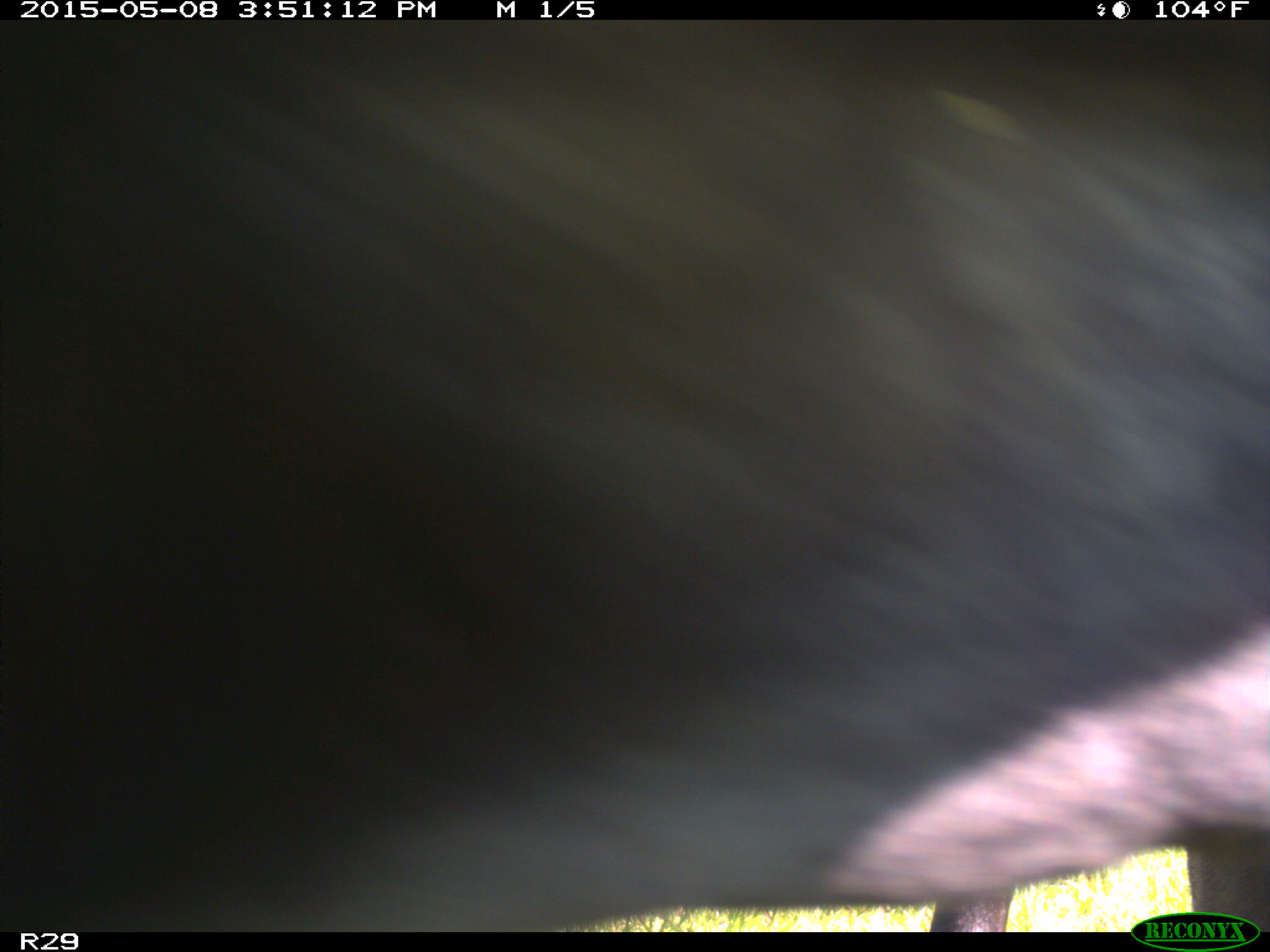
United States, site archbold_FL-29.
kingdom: Animalia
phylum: Chordata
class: Mammalia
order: Artiodactyla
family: Bovidae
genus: Bos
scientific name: Bos taurus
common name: domestic cow